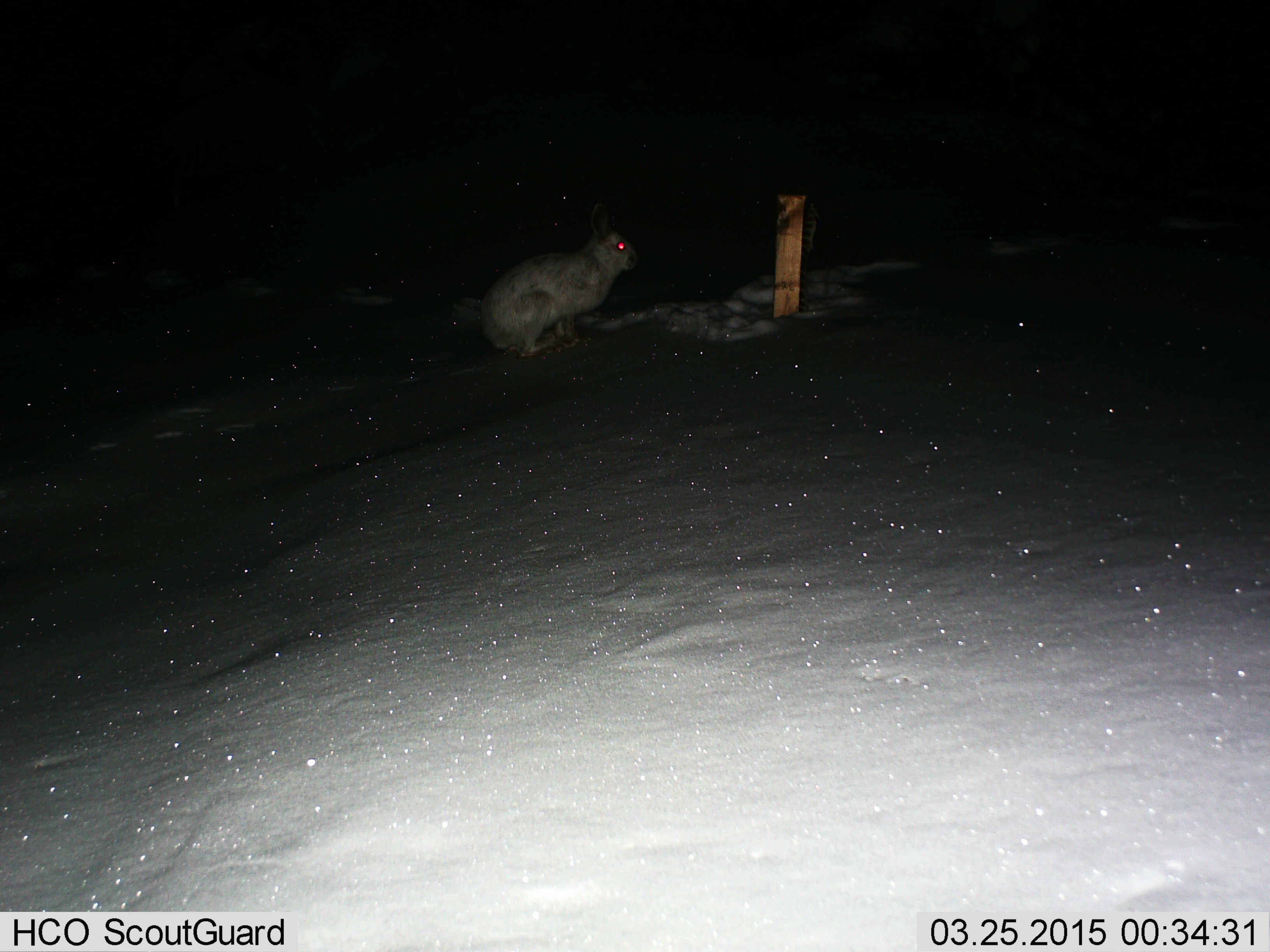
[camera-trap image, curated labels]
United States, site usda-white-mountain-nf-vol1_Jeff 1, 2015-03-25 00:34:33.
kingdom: Animalia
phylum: Chordata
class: Mammalia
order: Lagomorpha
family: Leporidae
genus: Lepus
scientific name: Lepus americanus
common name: snowshoe hare